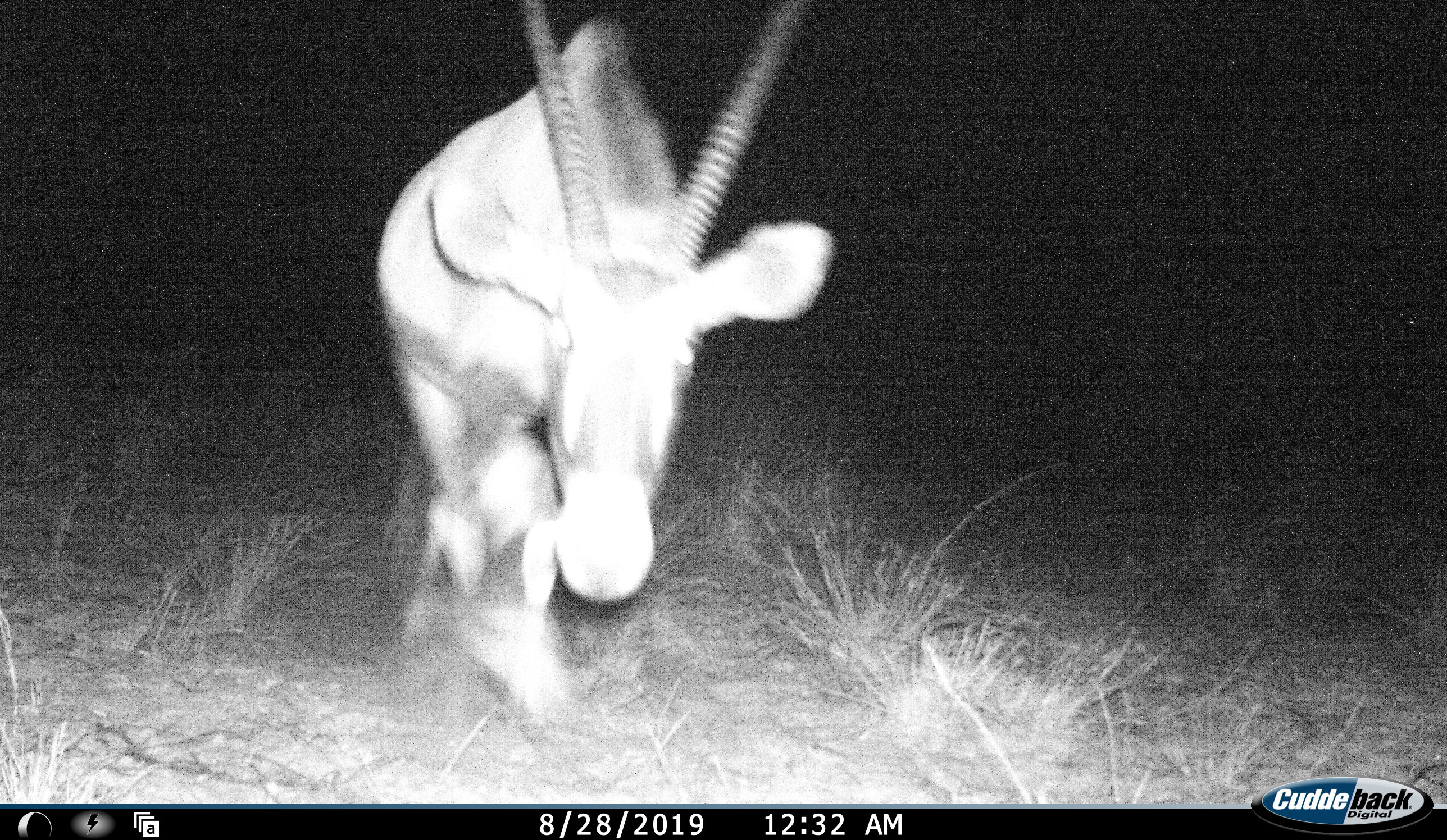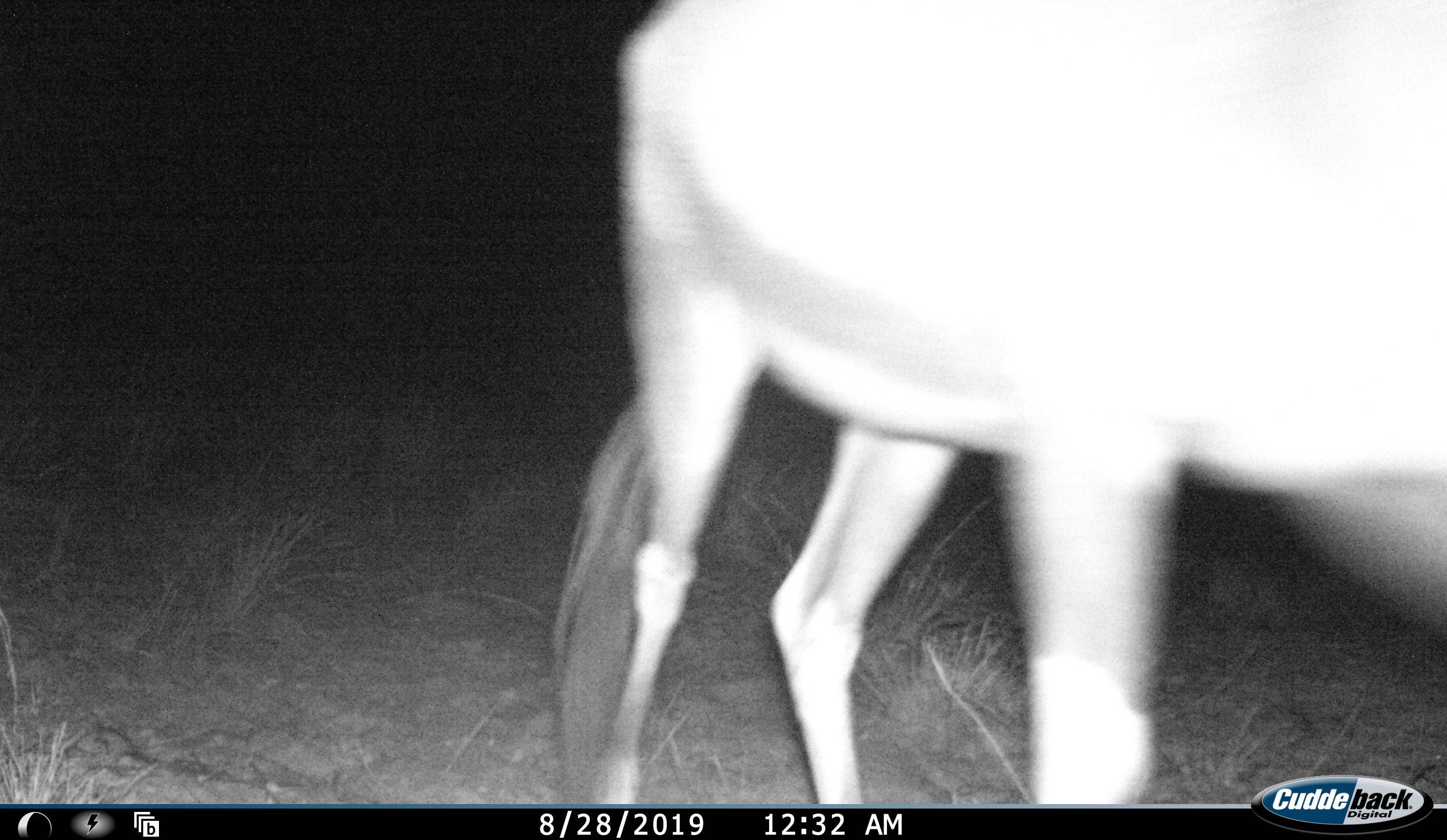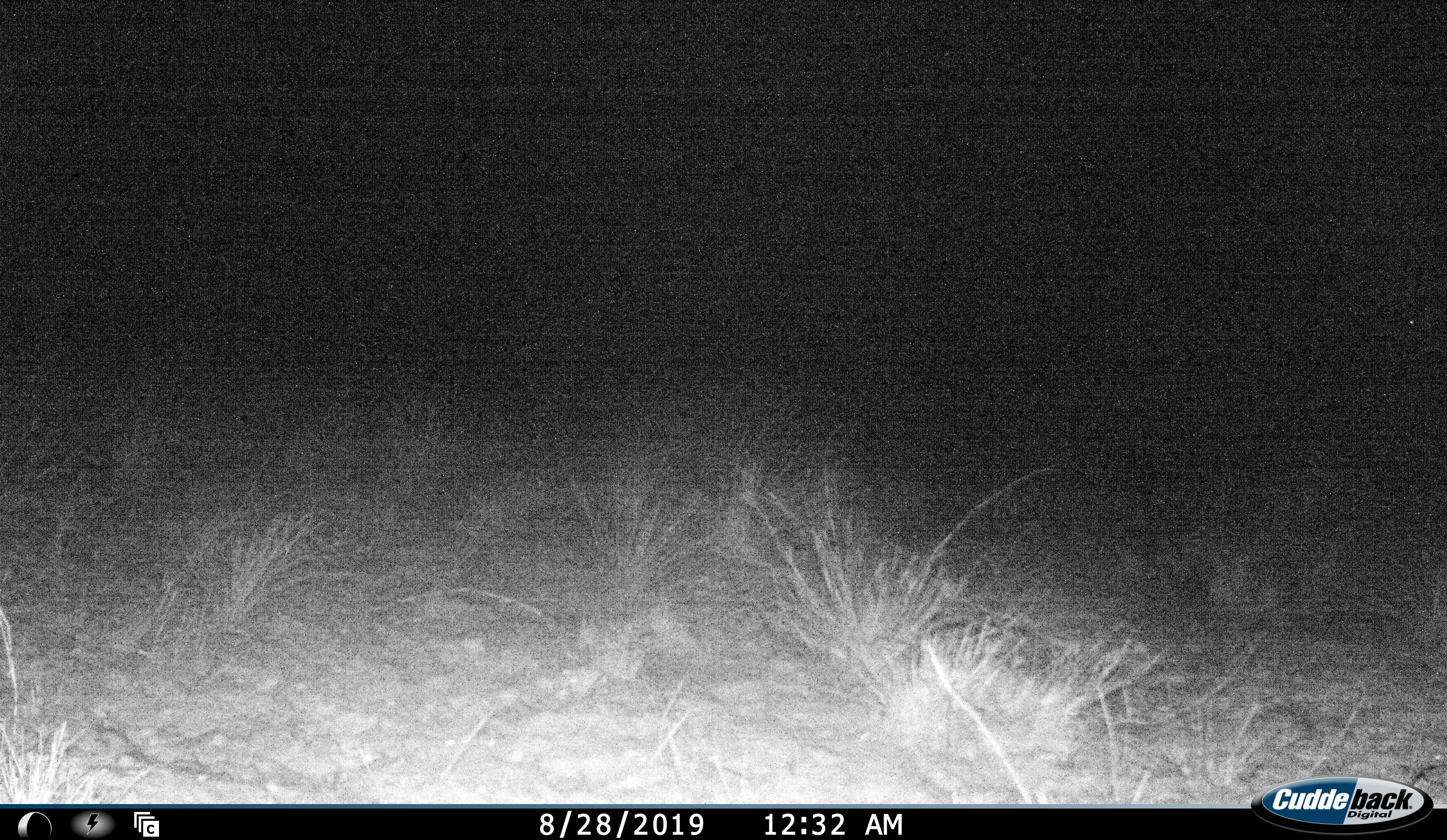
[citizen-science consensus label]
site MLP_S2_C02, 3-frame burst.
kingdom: Animalia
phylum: Chordata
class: Mammalia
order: Artiodactyla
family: Bovidae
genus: Oryx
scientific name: Oryx gazella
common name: gemsbok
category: oryx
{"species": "oryx (gemsbok) (Oryx gazella)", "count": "1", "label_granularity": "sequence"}